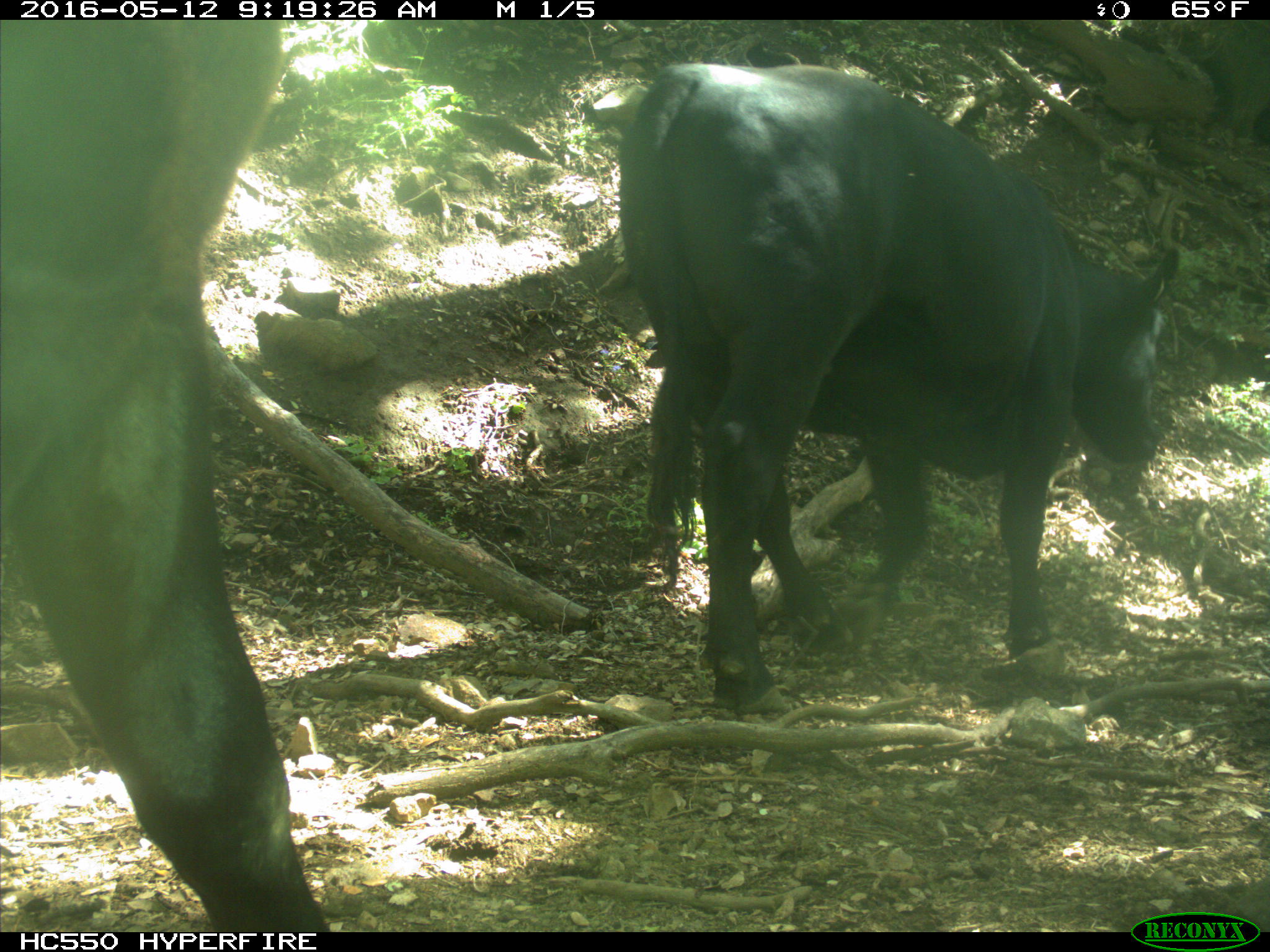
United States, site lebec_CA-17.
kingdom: Animalia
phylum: Chordata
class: Mammalia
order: Artiodactyla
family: Bovidae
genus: Bos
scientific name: Bos taurus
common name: domestic cow